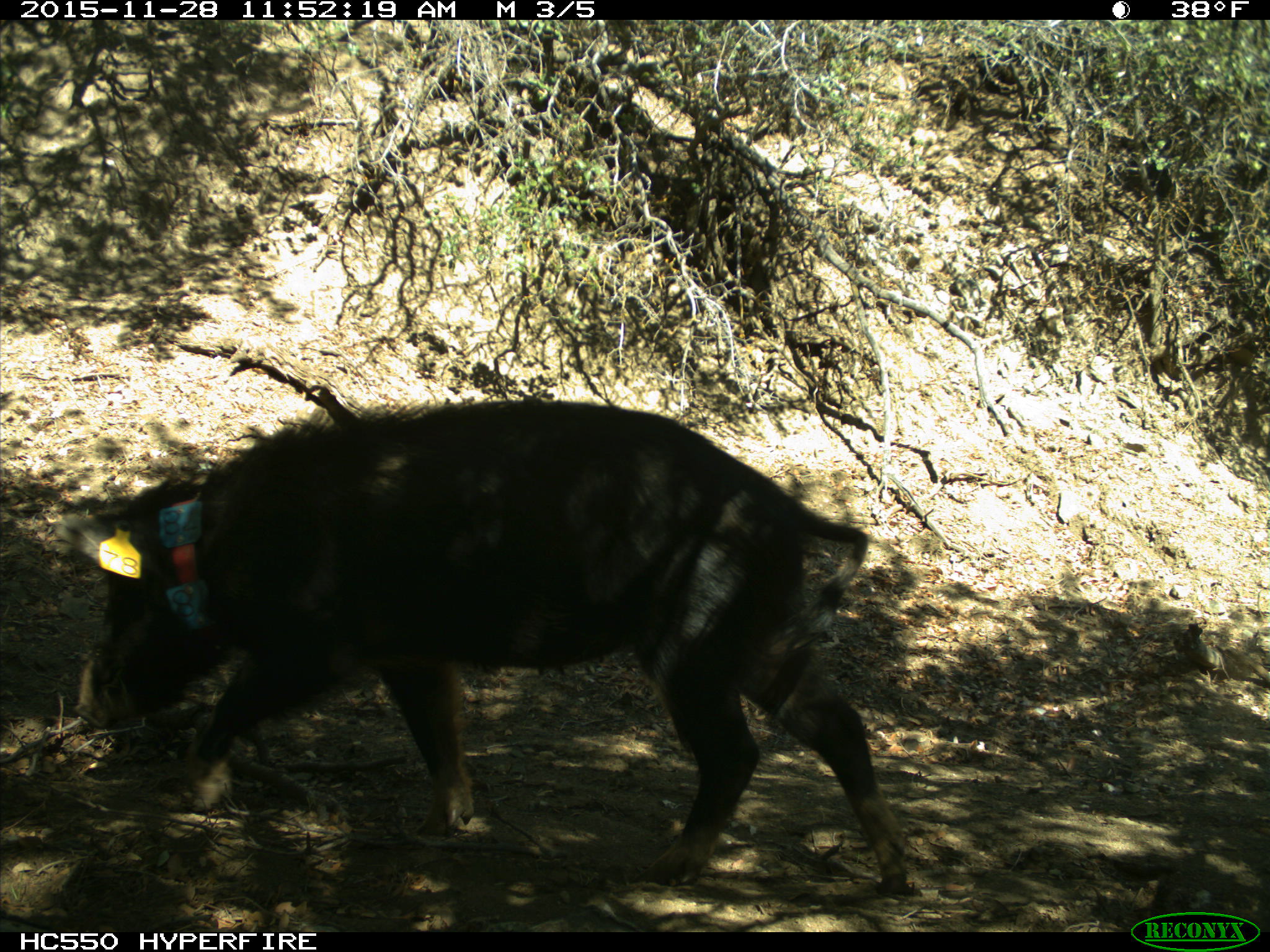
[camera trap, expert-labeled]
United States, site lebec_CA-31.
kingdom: Animalia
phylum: Chordata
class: Mammalia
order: Artiodactyla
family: Suidae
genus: Sus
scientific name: Sus scrofa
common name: wild boar